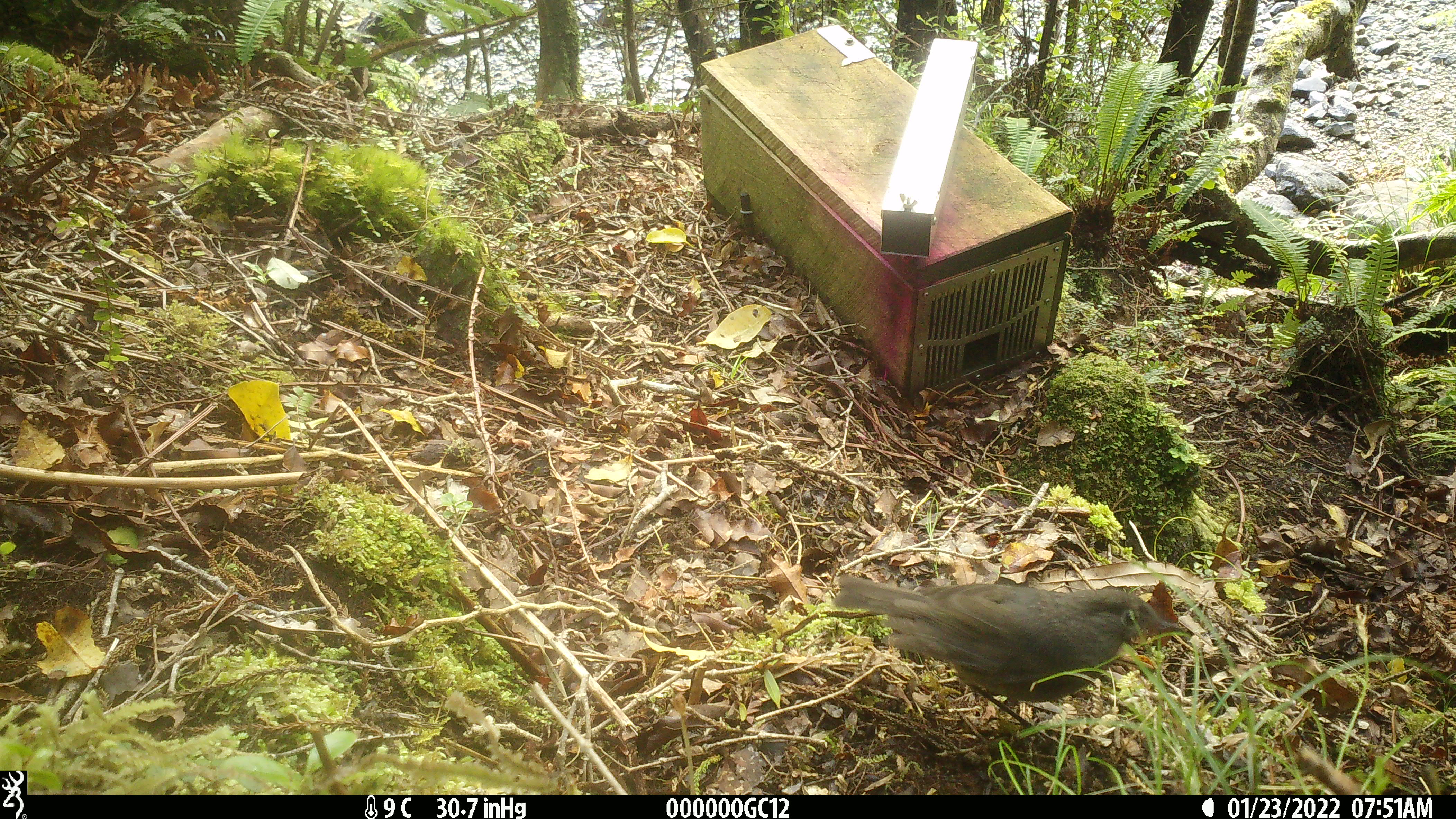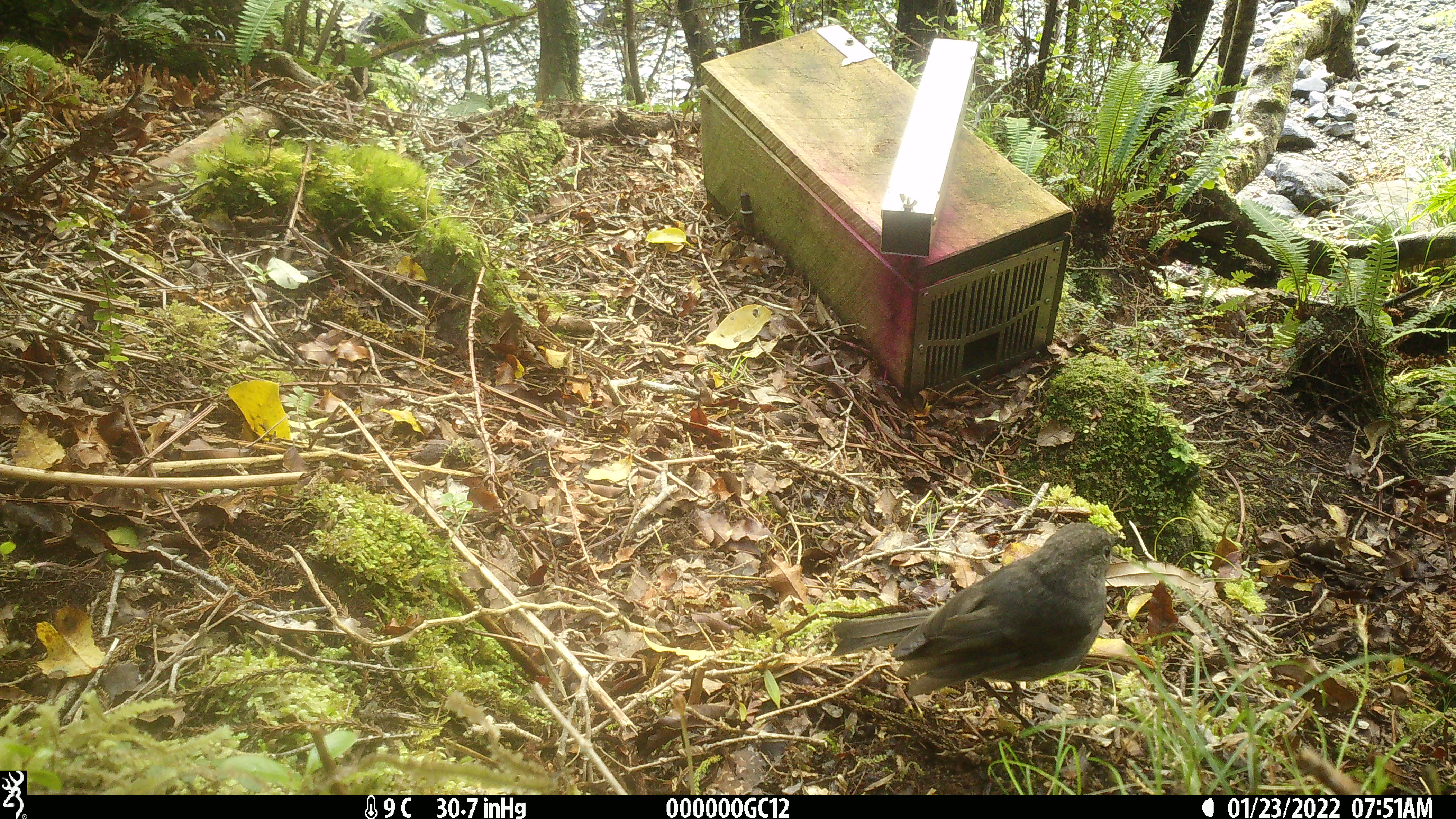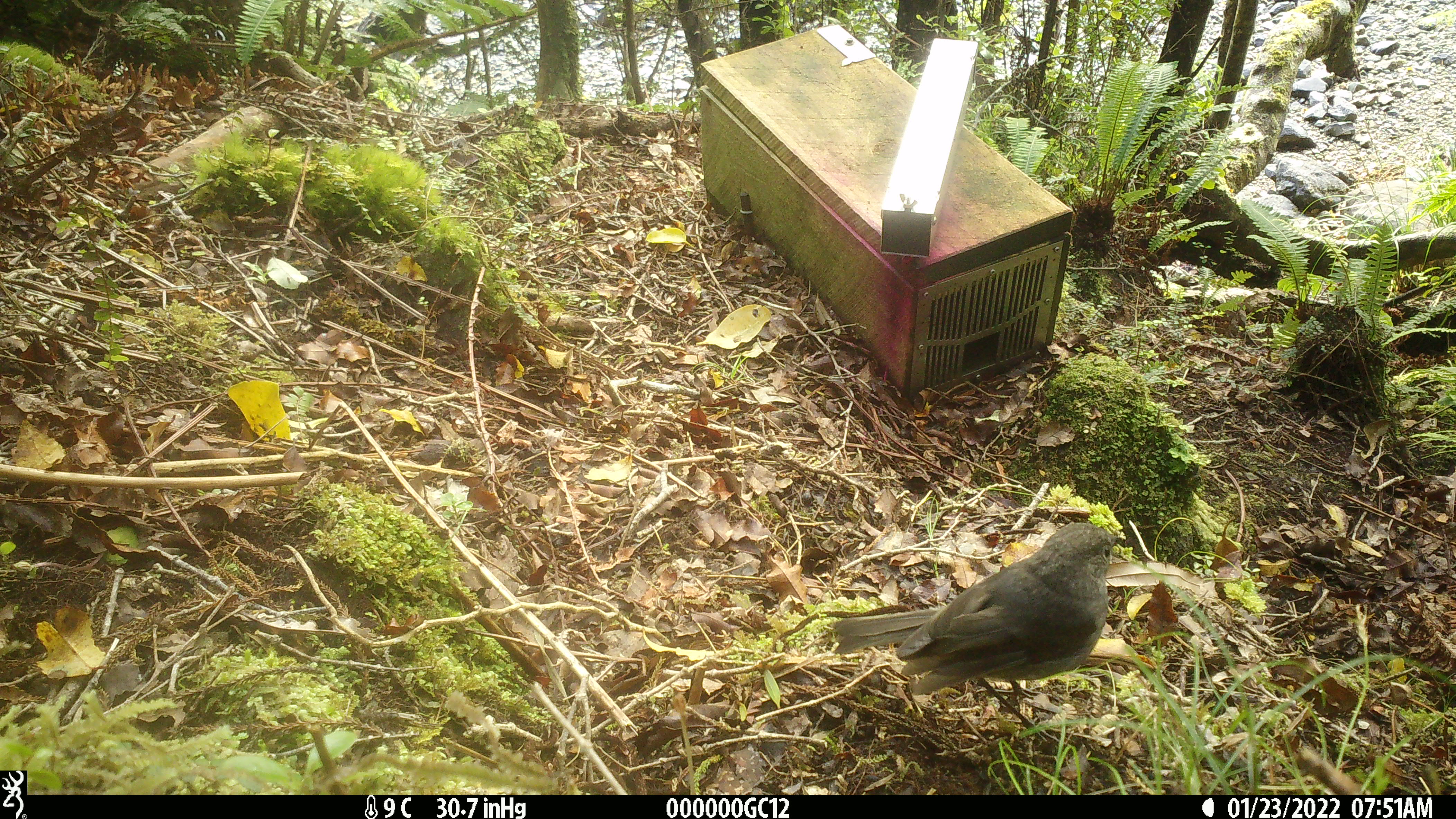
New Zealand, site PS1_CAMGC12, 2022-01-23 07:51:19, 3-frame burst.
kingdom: Animalia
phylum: Chordata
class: Aves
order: Passeriformes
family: Petroicidae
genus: Petroica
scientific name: Petroica australis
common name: new zealand robin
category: robin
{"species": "robin (new zealand robin) (Petroica australis)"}